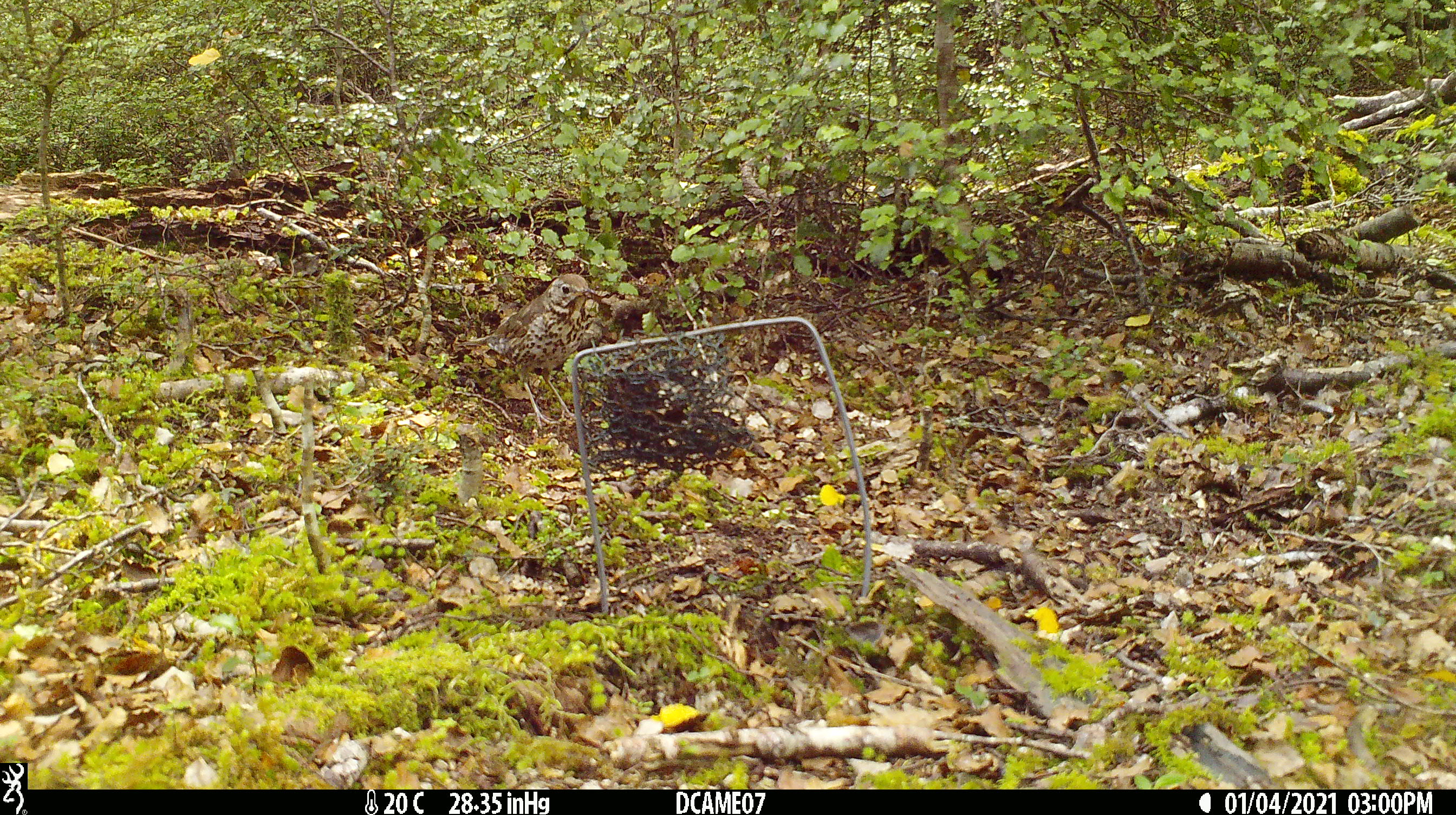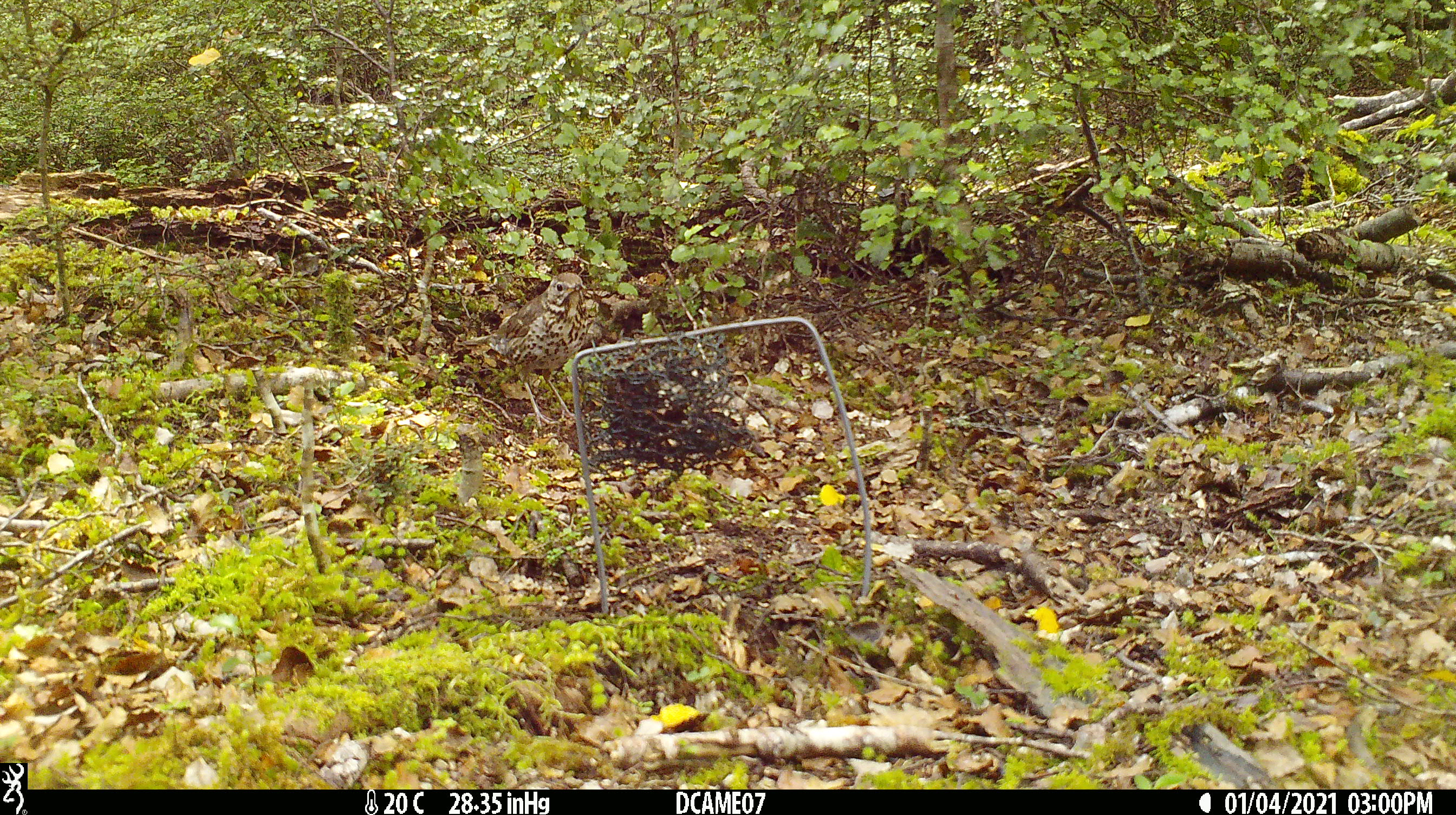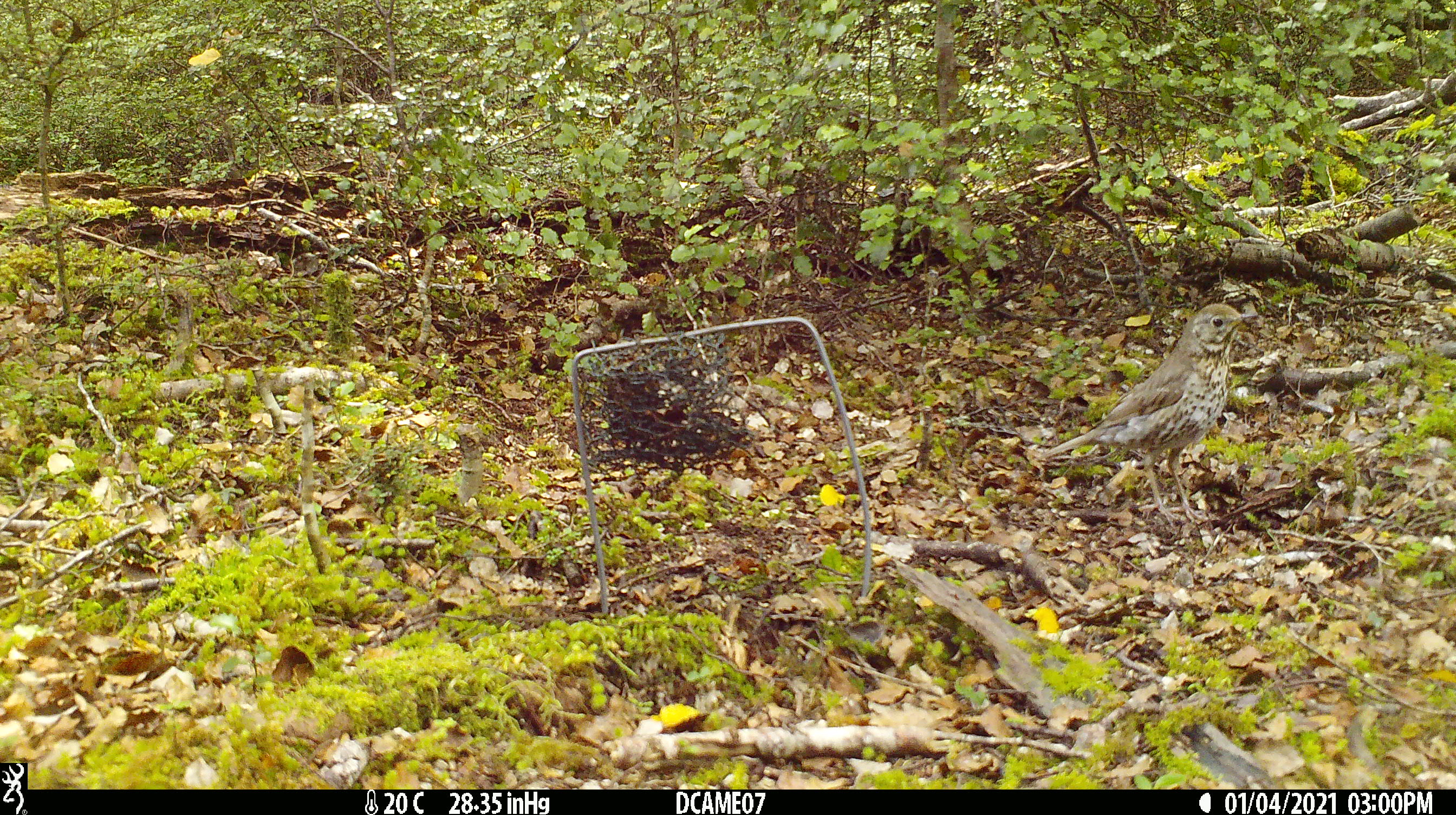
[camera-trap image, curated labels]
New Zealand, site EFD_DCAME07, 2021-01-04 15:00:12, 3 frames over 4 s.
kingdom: Animalia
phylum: Chordata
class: Aves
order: Passeriformes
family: Turdidae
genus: Turdus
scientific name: Turdus philomelos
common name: song thrush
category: thrush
Thrush (song thrush) (Turdus philomelos).